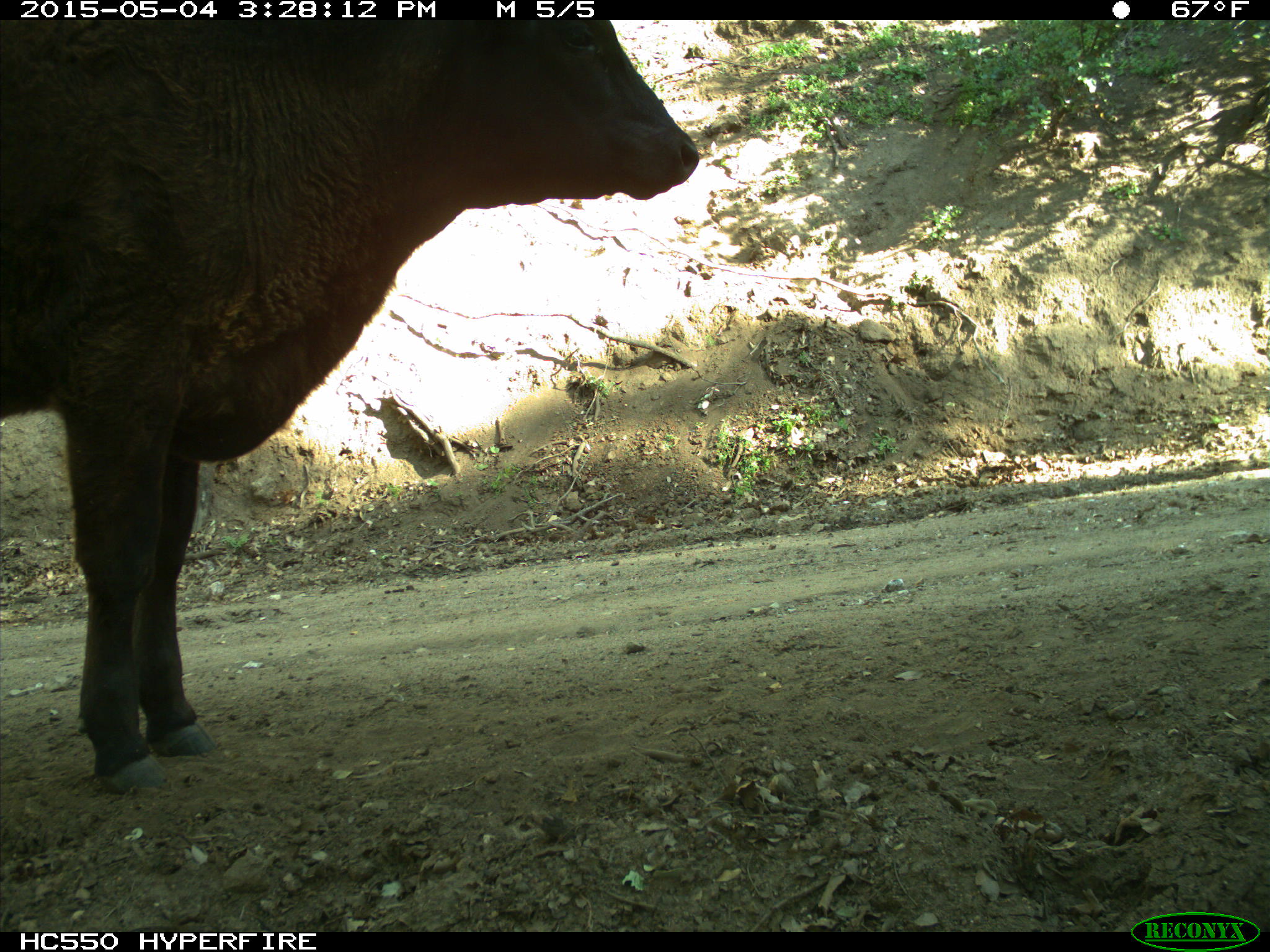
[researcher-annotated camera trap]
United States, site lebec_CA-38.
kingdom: Animalia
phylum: Chordata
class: Mammalia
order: Artiodactyla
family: Bovidae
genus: Bos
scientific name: Bos taurus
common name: domestic cow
Bos taurus (domestic cow).